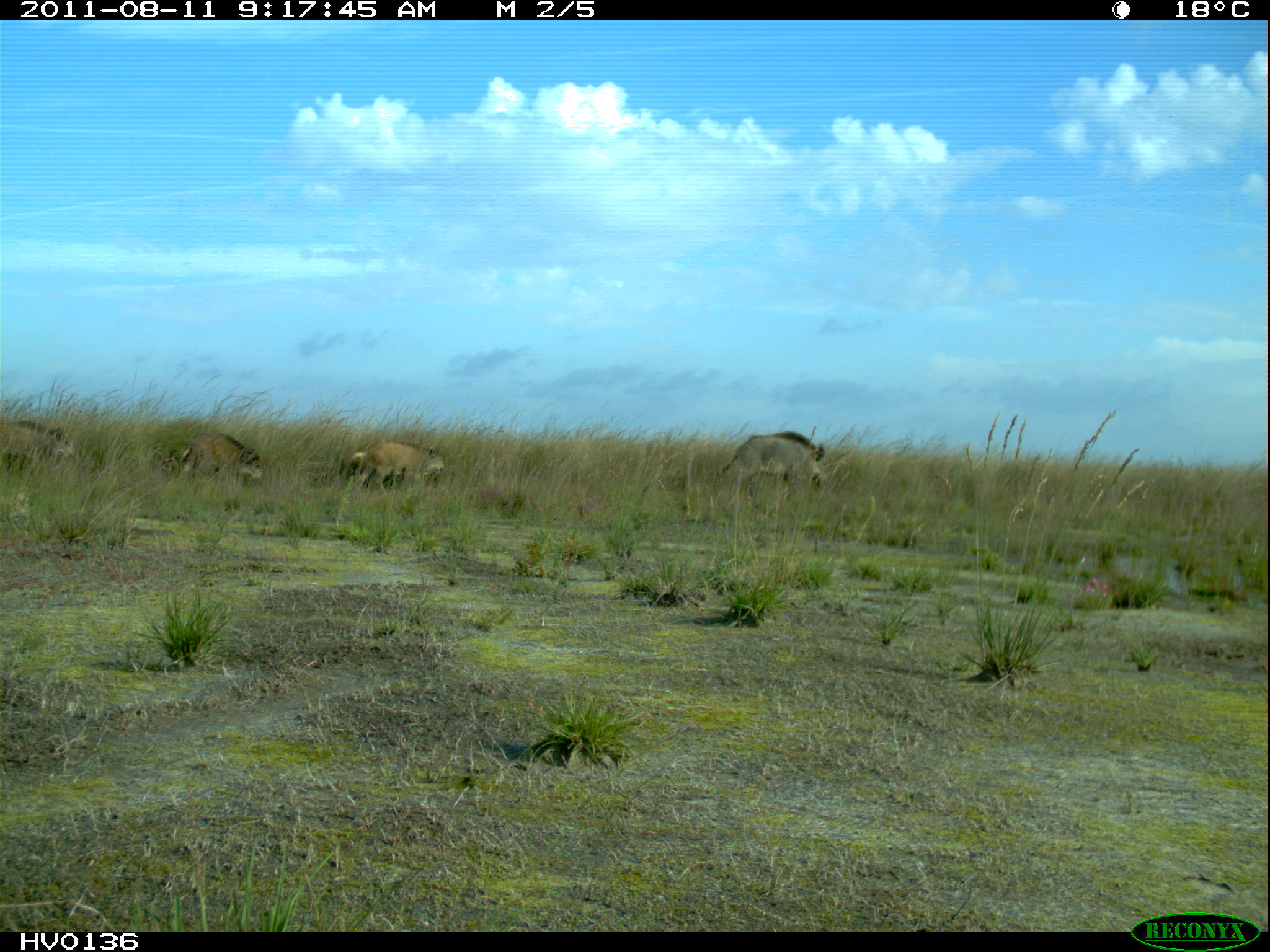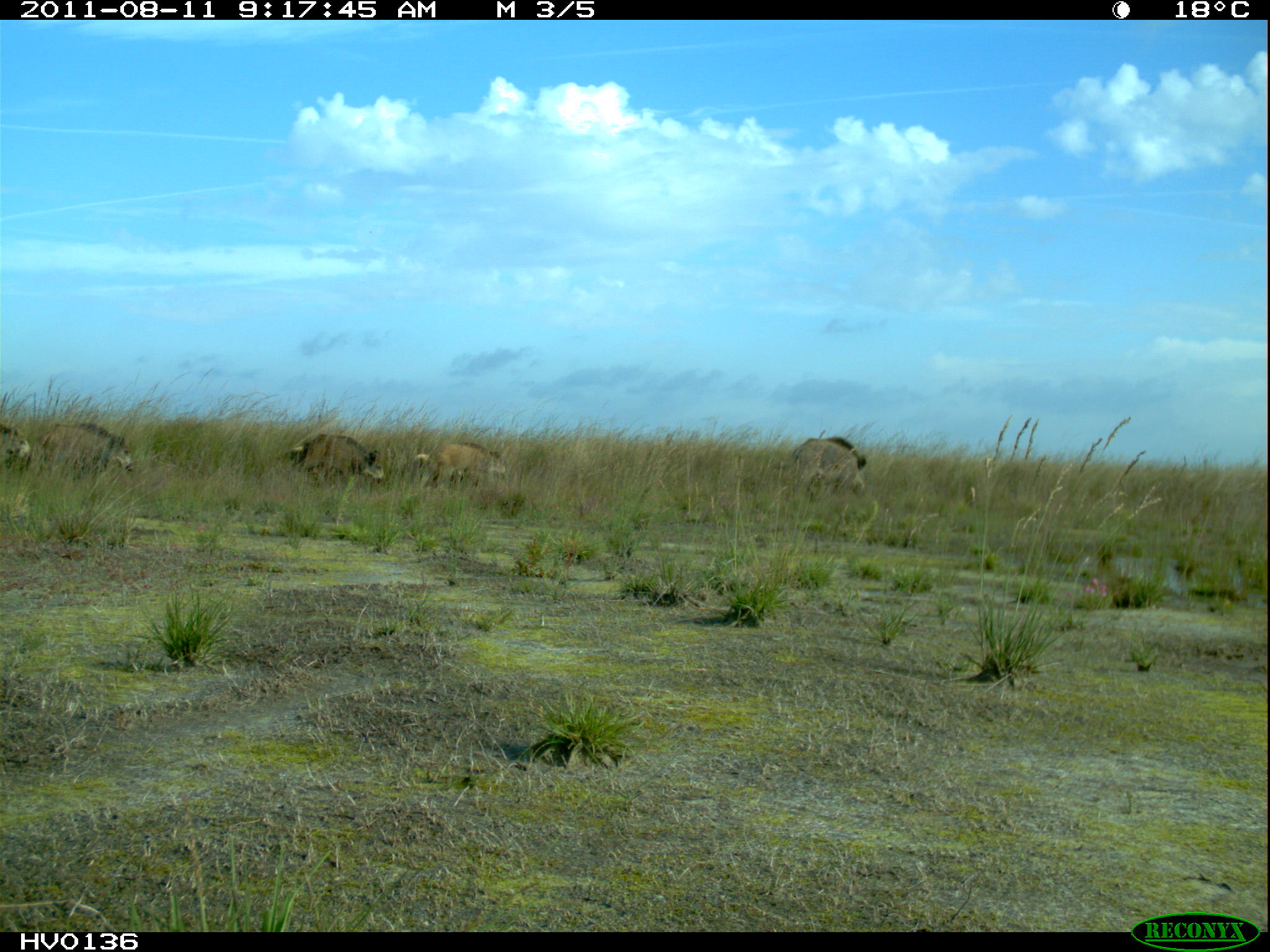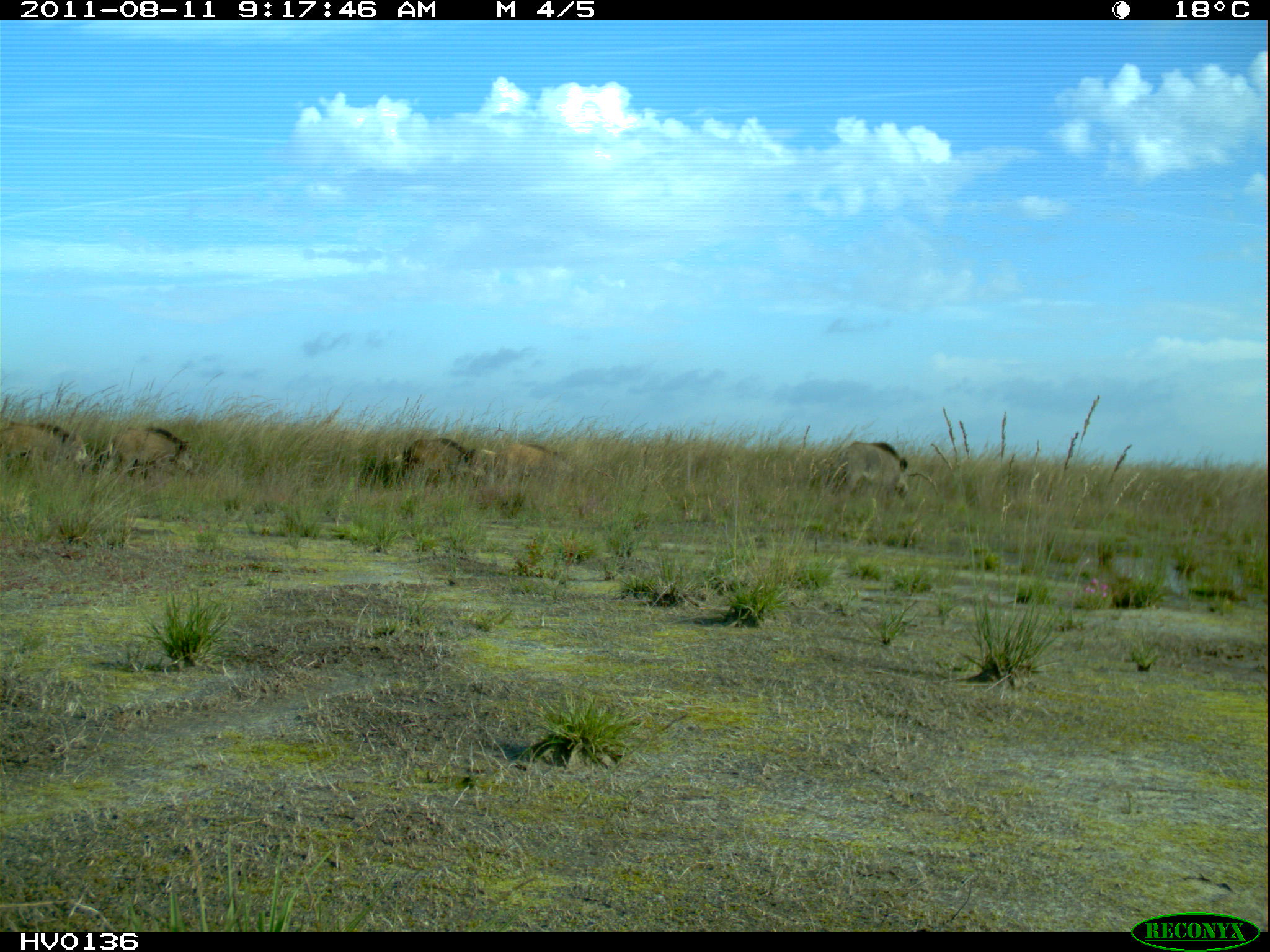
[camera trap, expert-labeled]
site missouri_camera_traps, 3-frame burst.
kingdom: Animalia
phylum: Chordata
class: Mammalia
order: Artiodactyla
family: Suidae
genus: Sus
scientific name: Sus scrofa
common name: wild boar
Wild boar (Sus scrofa). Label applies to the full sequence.